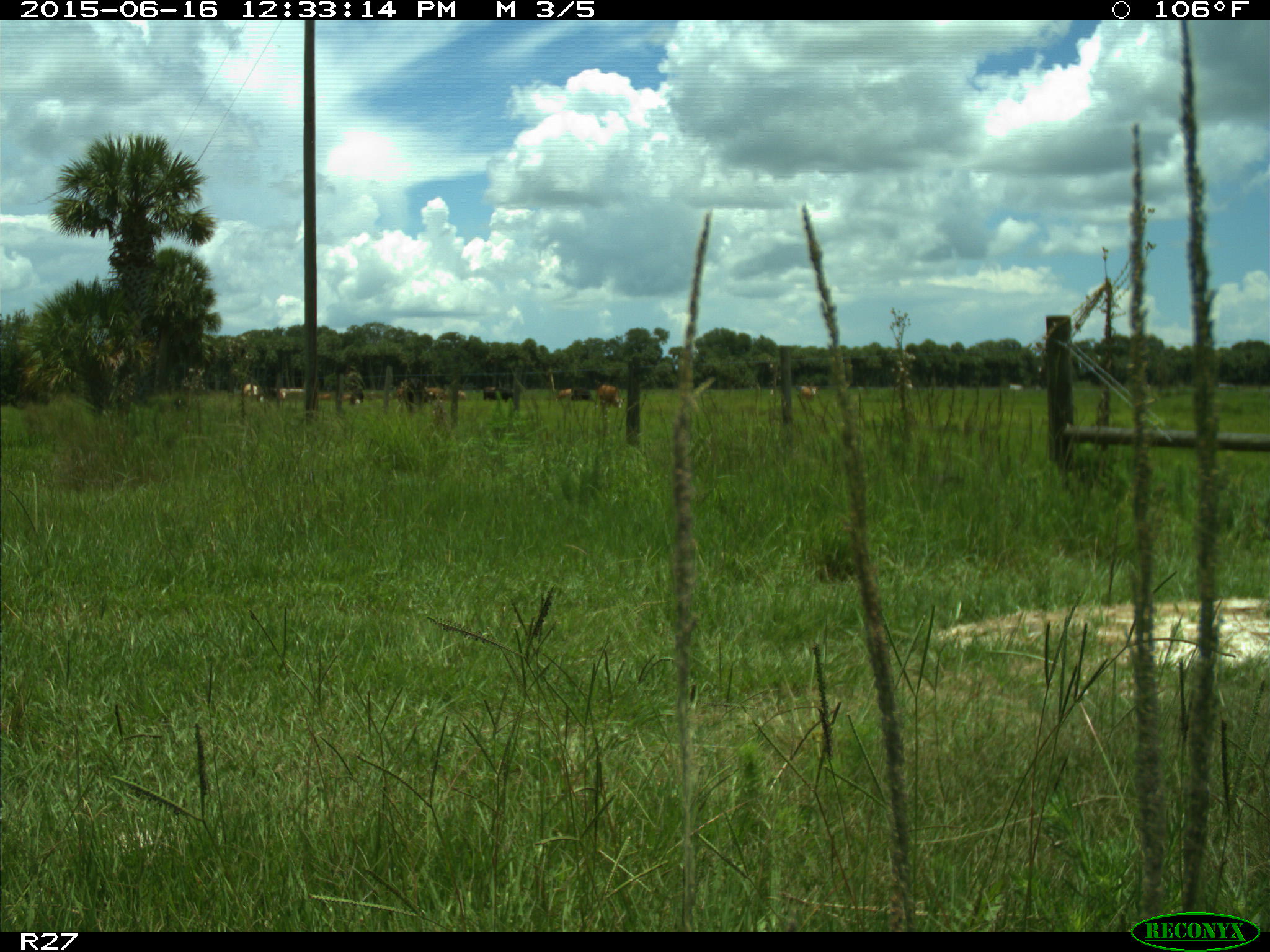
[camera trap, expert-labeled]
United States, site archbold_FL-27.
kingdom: Animalia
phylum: Chordata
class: Mammalia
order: Artiodactyla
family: Bovidae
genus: Bos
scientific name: Bos taurus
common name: domestic cow